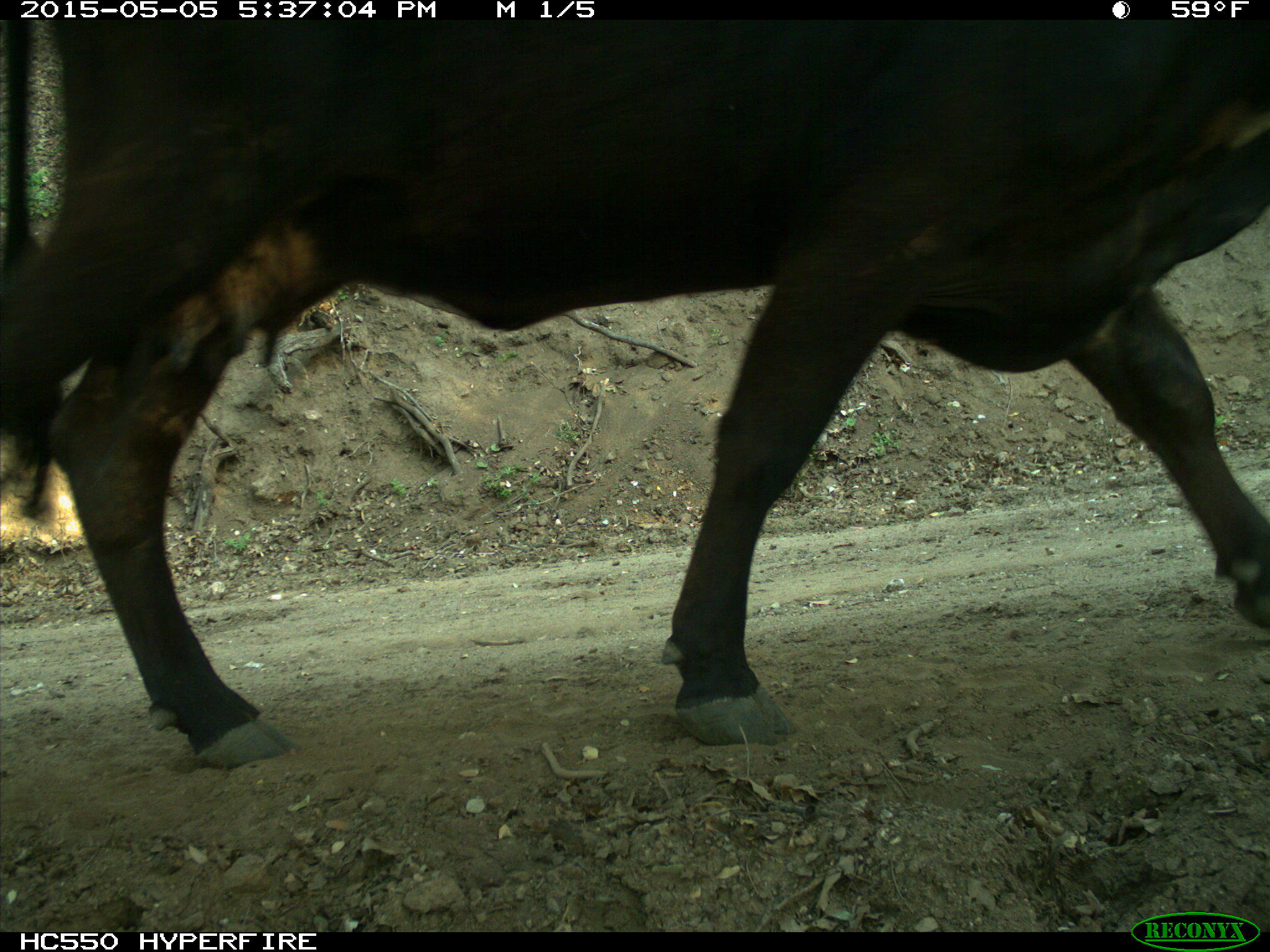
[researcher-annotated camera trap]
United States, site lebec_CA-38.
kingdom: Animalia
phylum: Chordata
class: Mammalia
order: Artiodactyla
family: Bovidae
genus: Bos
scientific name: Bos taurus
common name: domestic cow